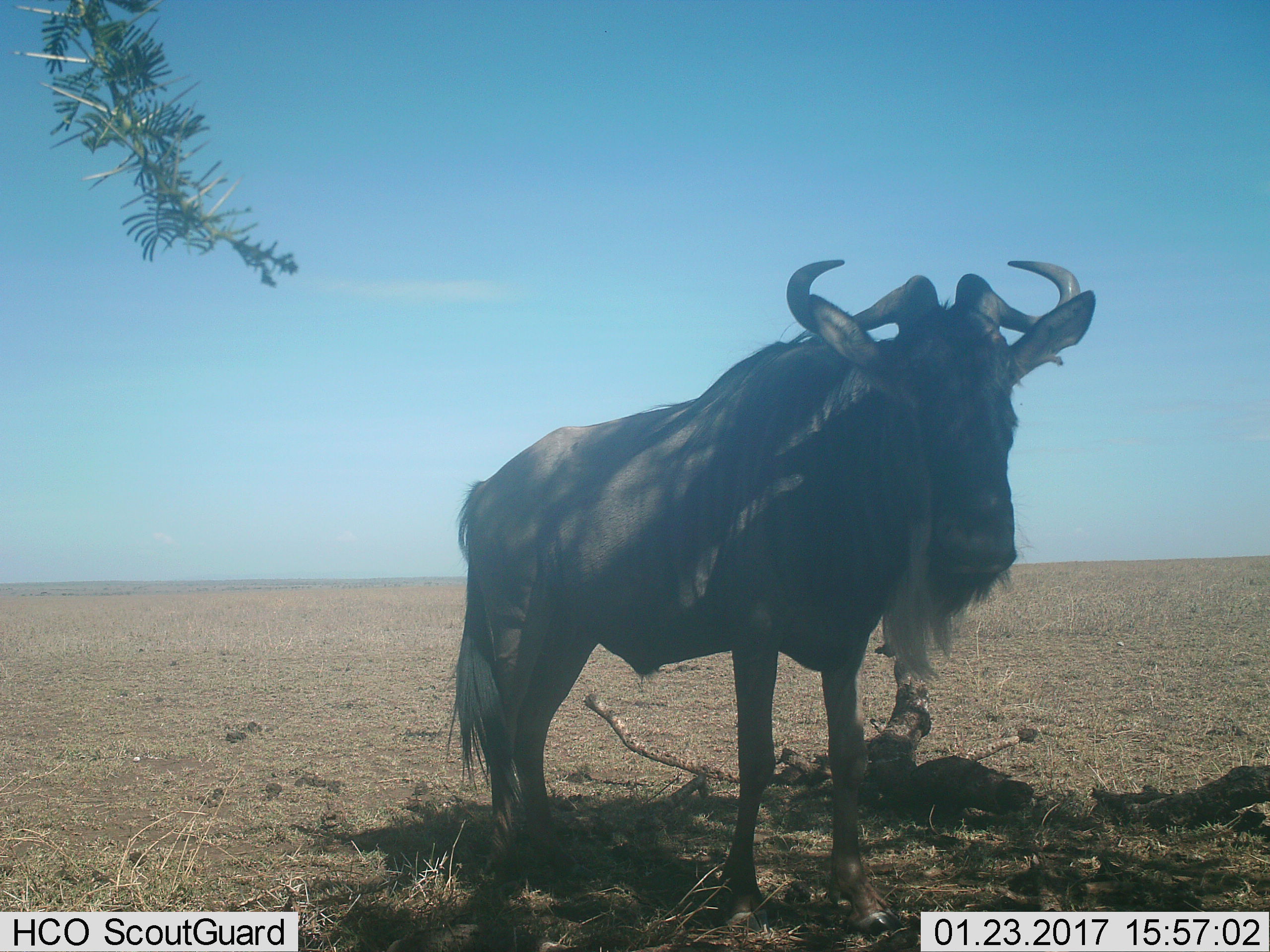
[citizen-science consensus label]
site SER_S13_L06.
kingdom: Animalia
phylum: Chordata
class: Mammalia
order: Artiodactyla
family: Bovidae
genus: Connochaetes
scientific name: Connochaetes taurinus taurinus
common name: blue wildebeest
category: wildebeestblue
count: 1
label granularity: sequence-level